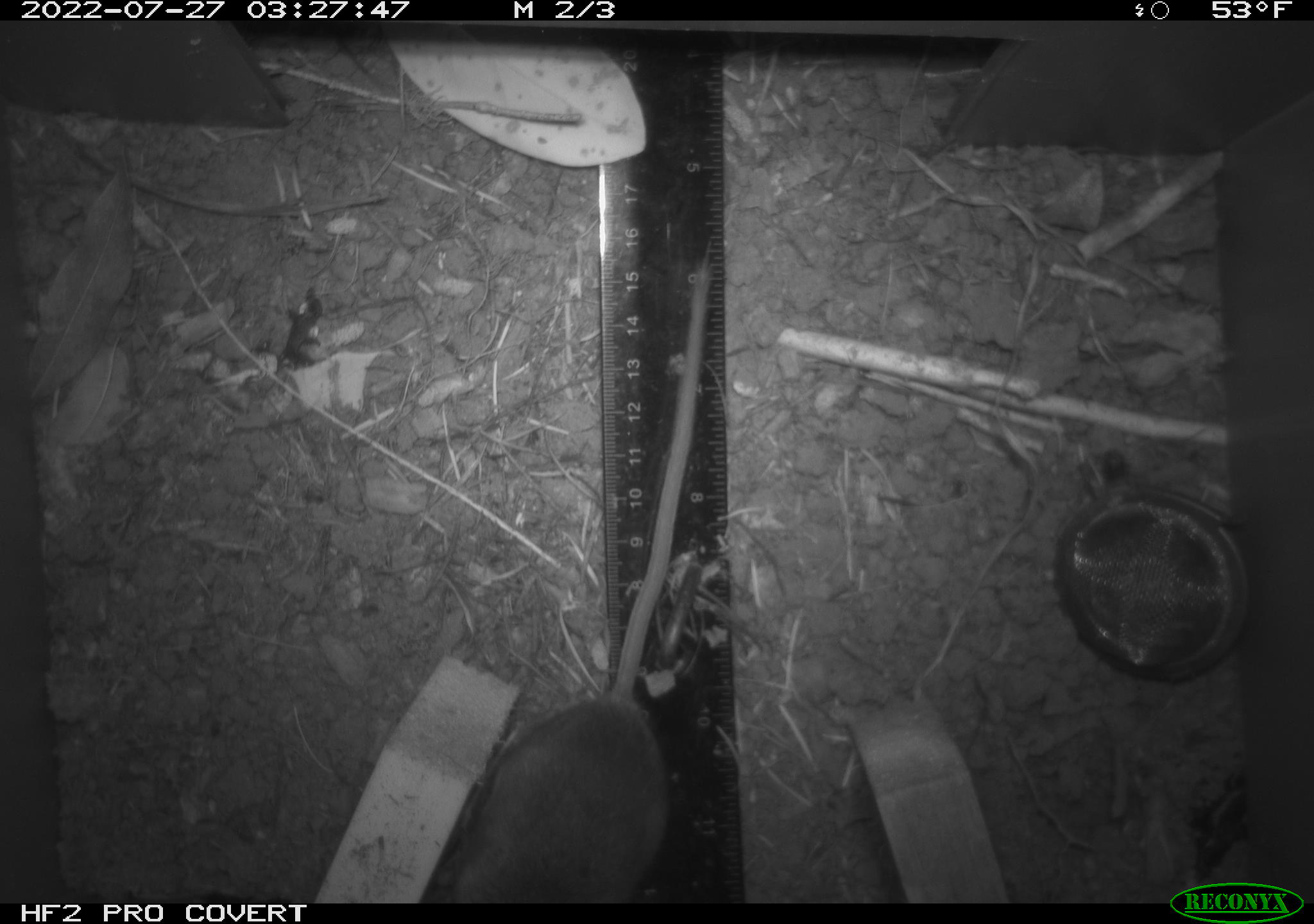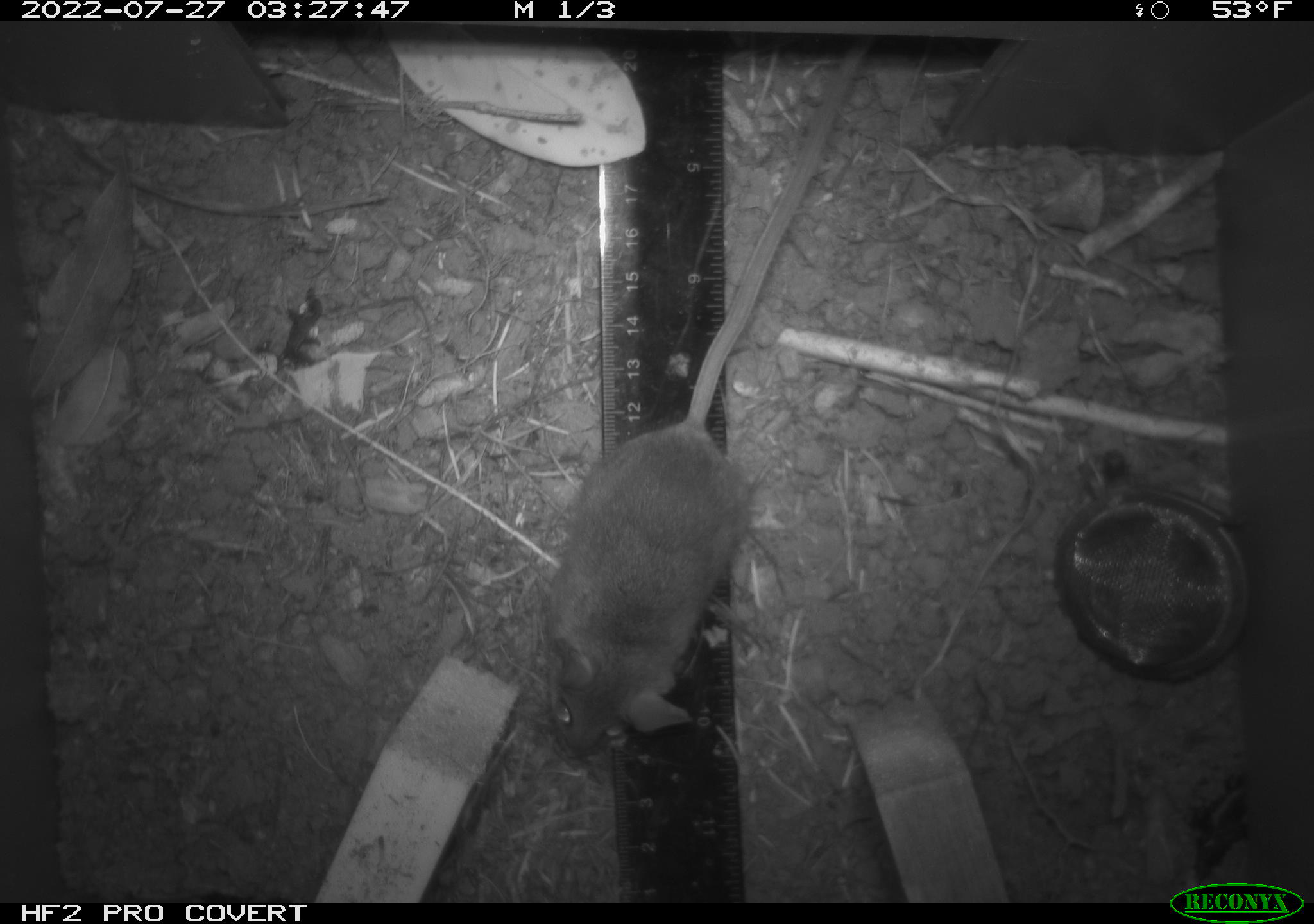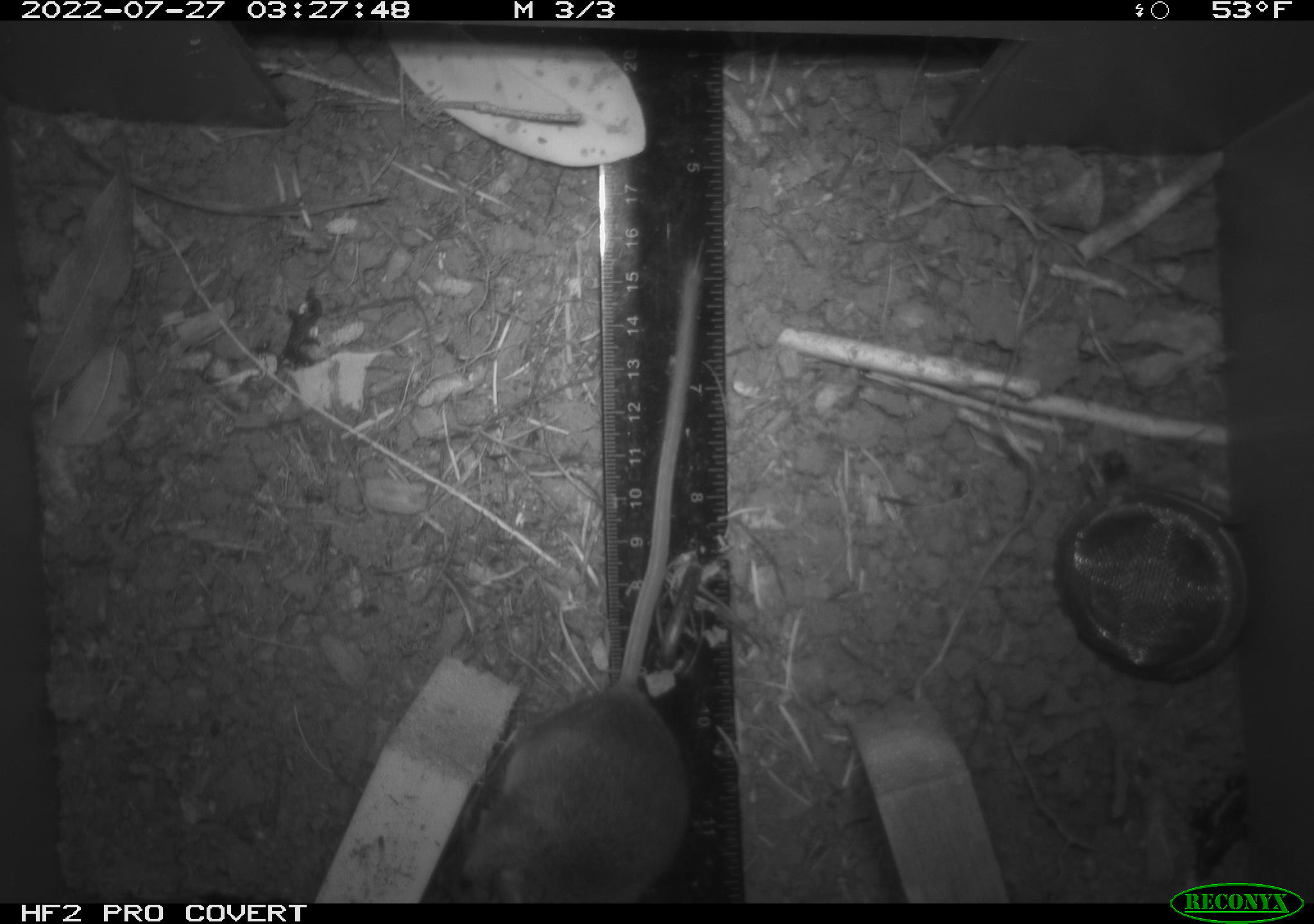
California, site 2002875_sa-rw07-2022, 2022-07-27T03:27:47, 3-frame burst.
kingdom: Animalia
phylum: Chordata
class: Mammalia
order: Rodentia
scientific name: Rodentia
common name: mouse species